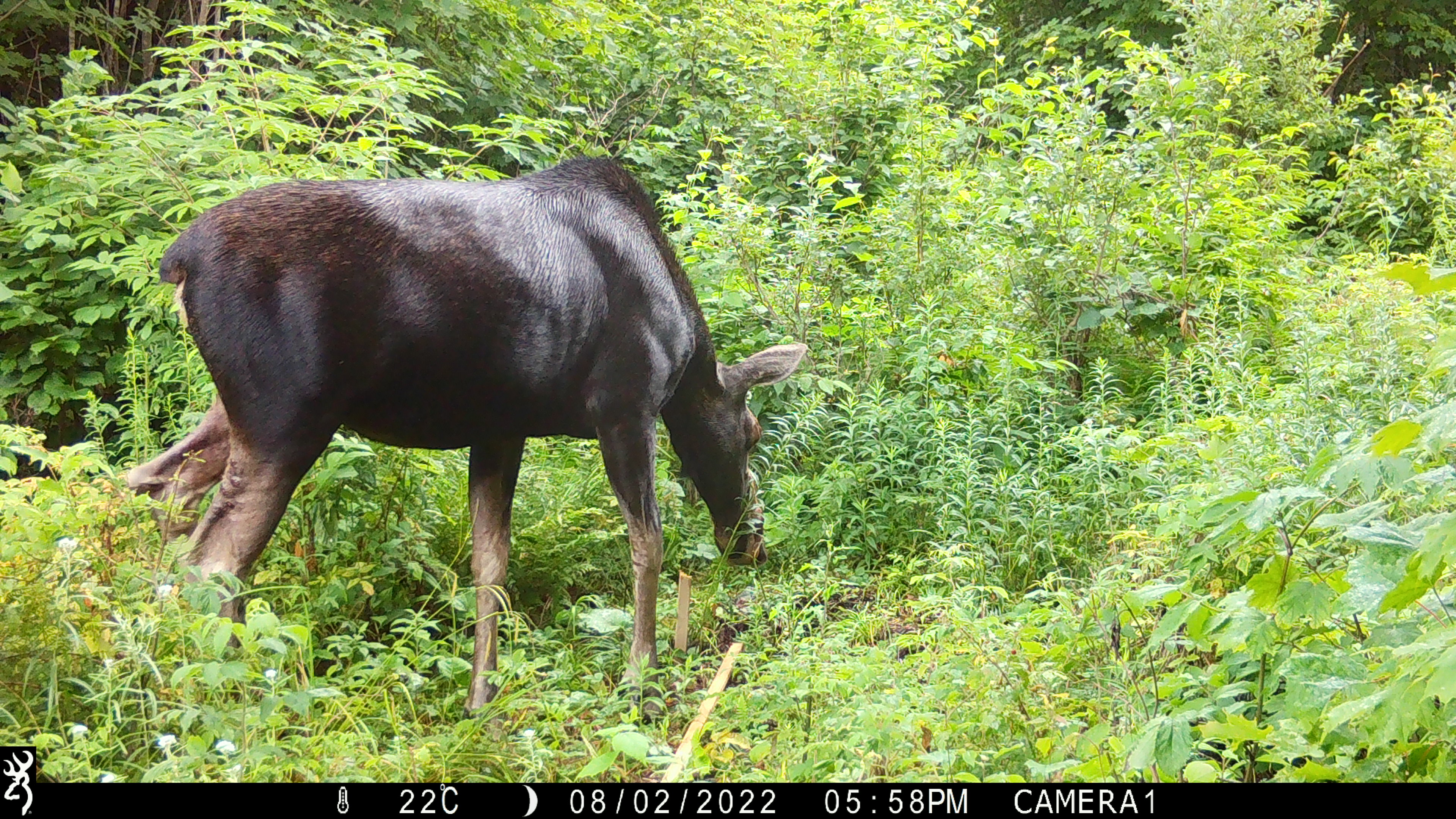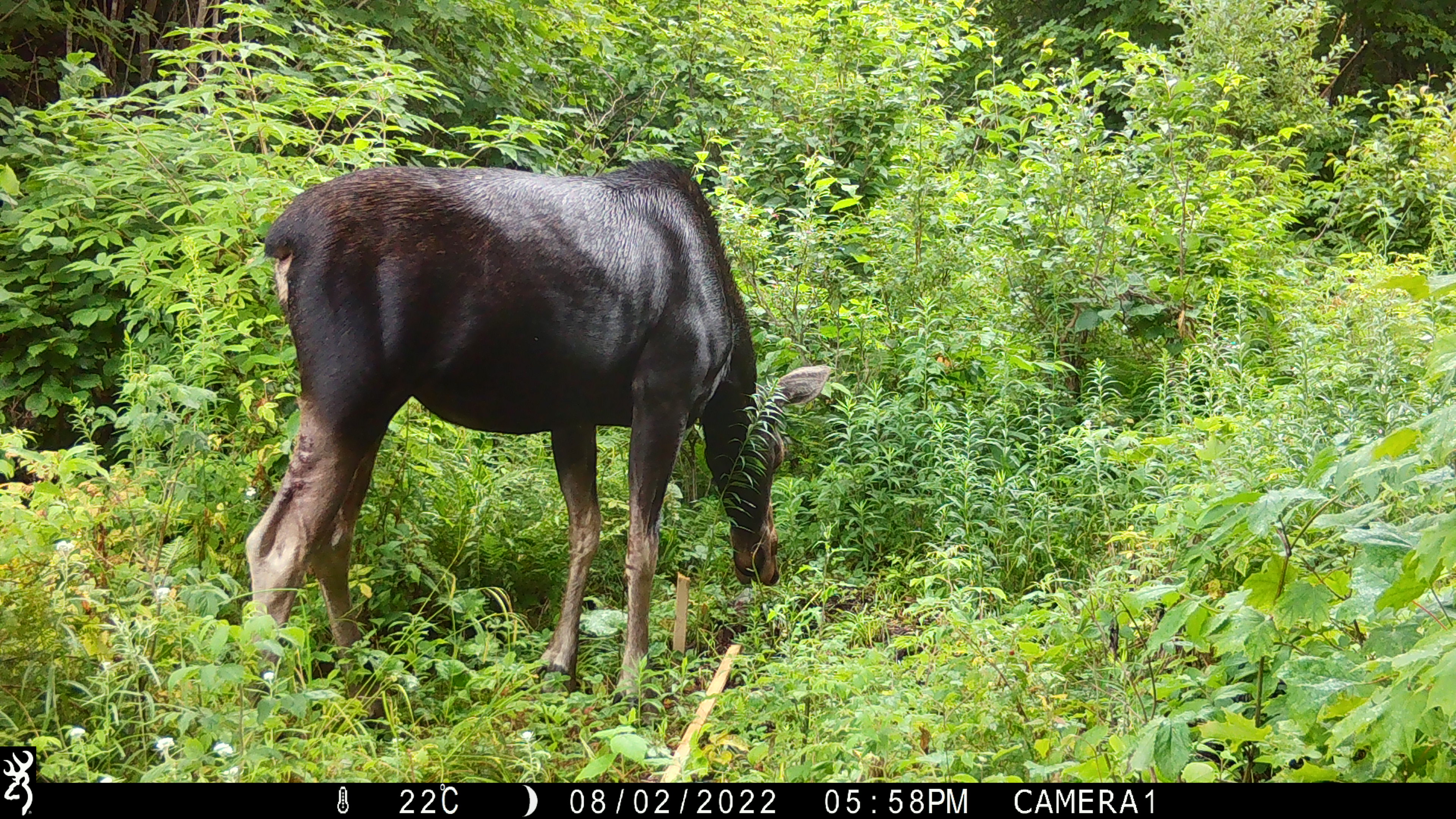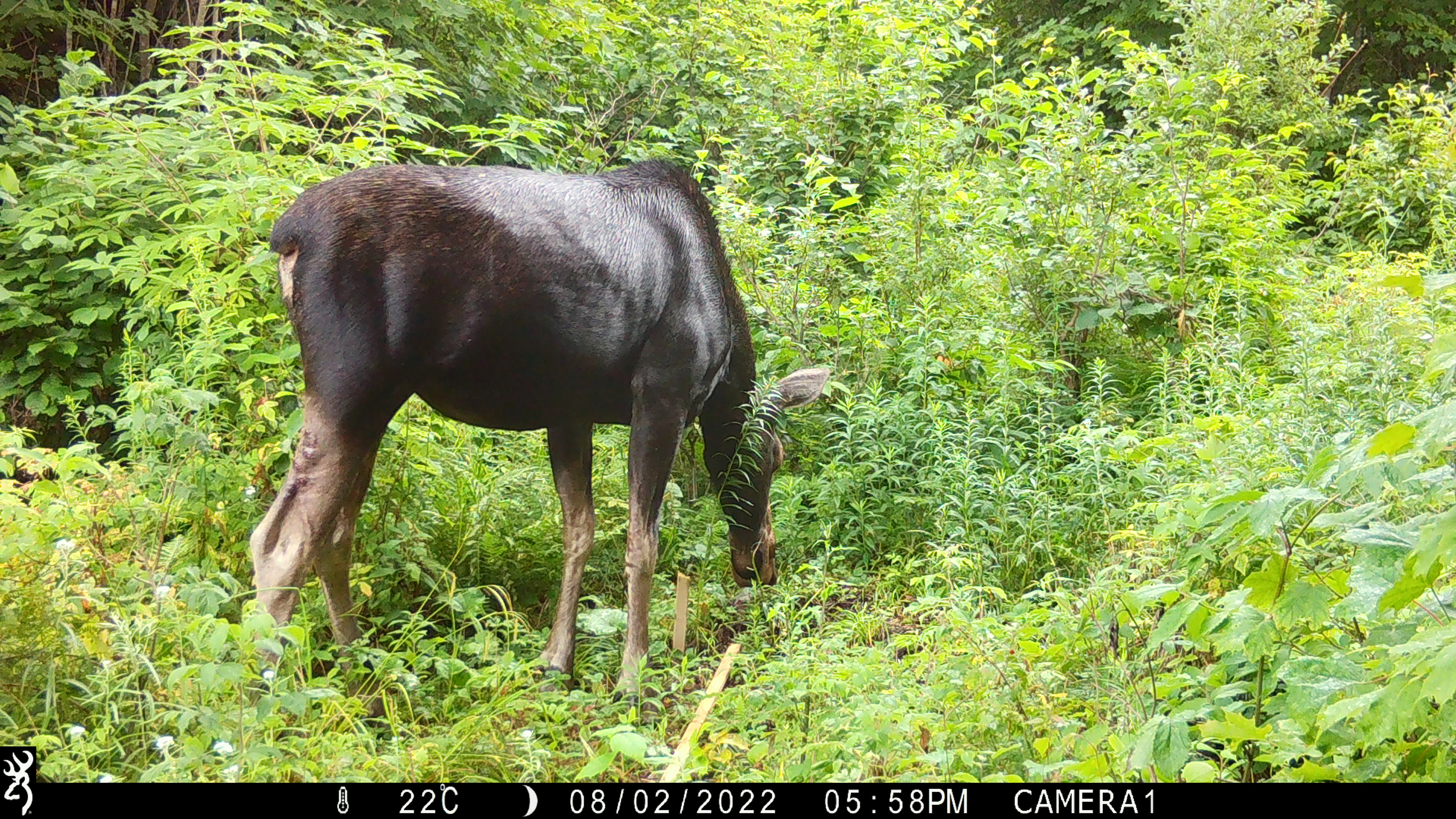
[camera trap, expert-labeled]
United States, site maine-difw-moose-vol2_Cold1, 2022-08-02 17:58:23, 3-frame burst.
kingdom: Animalia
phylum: Chordata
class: Mammalia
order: Artiodactyla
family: Cervidae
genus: Alces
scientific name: Alces alces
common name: moose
Moose (Alces alces).